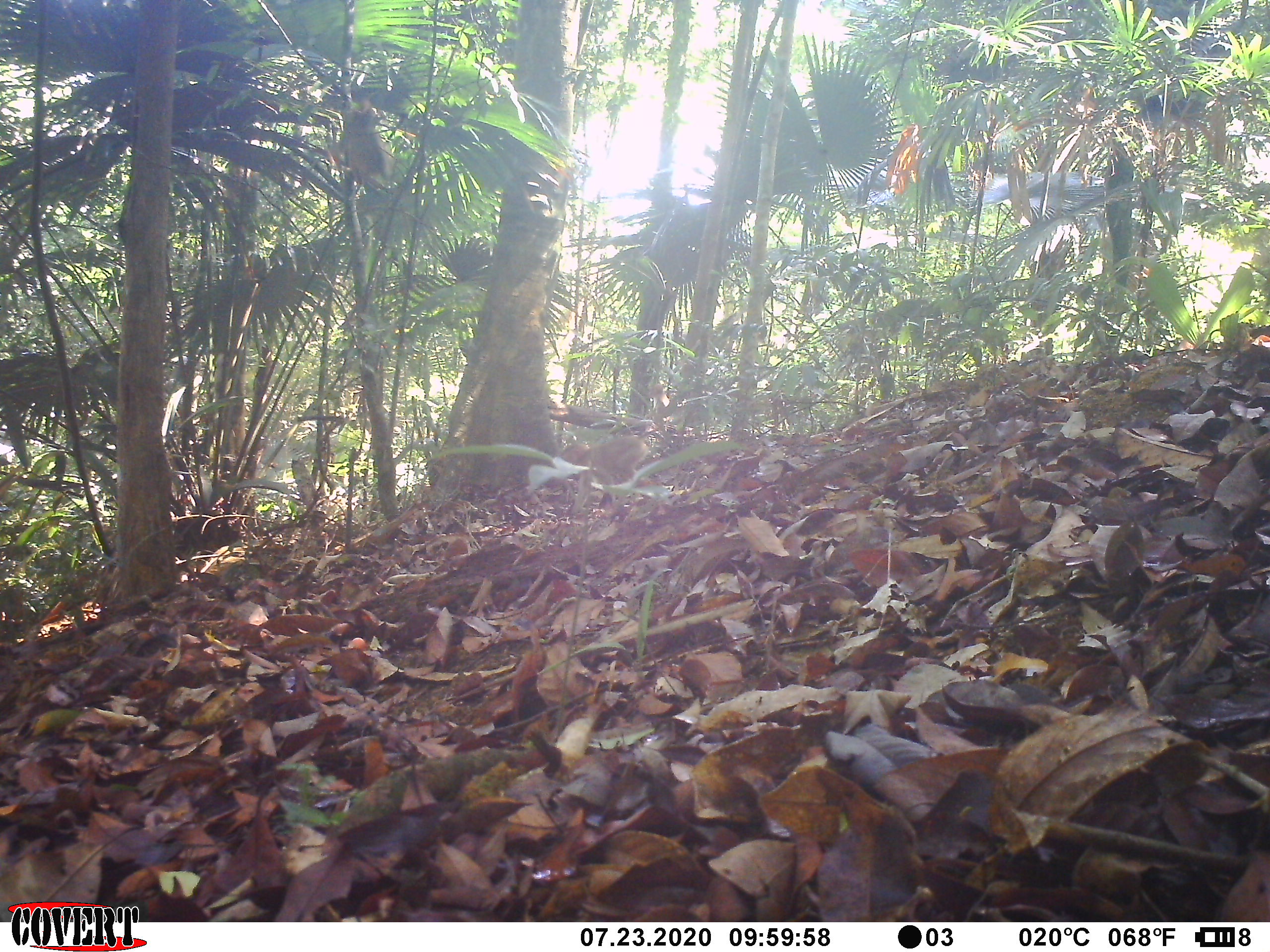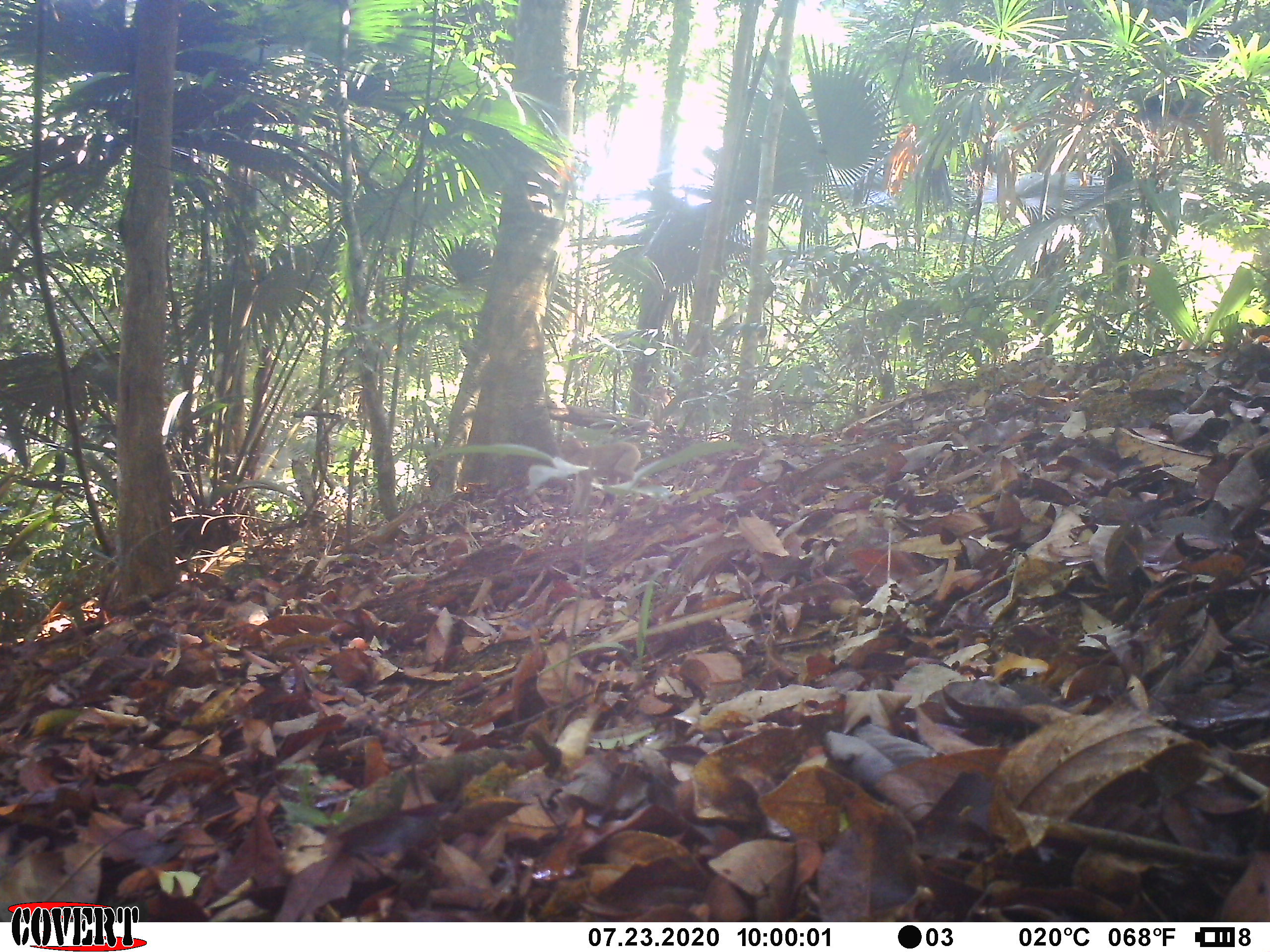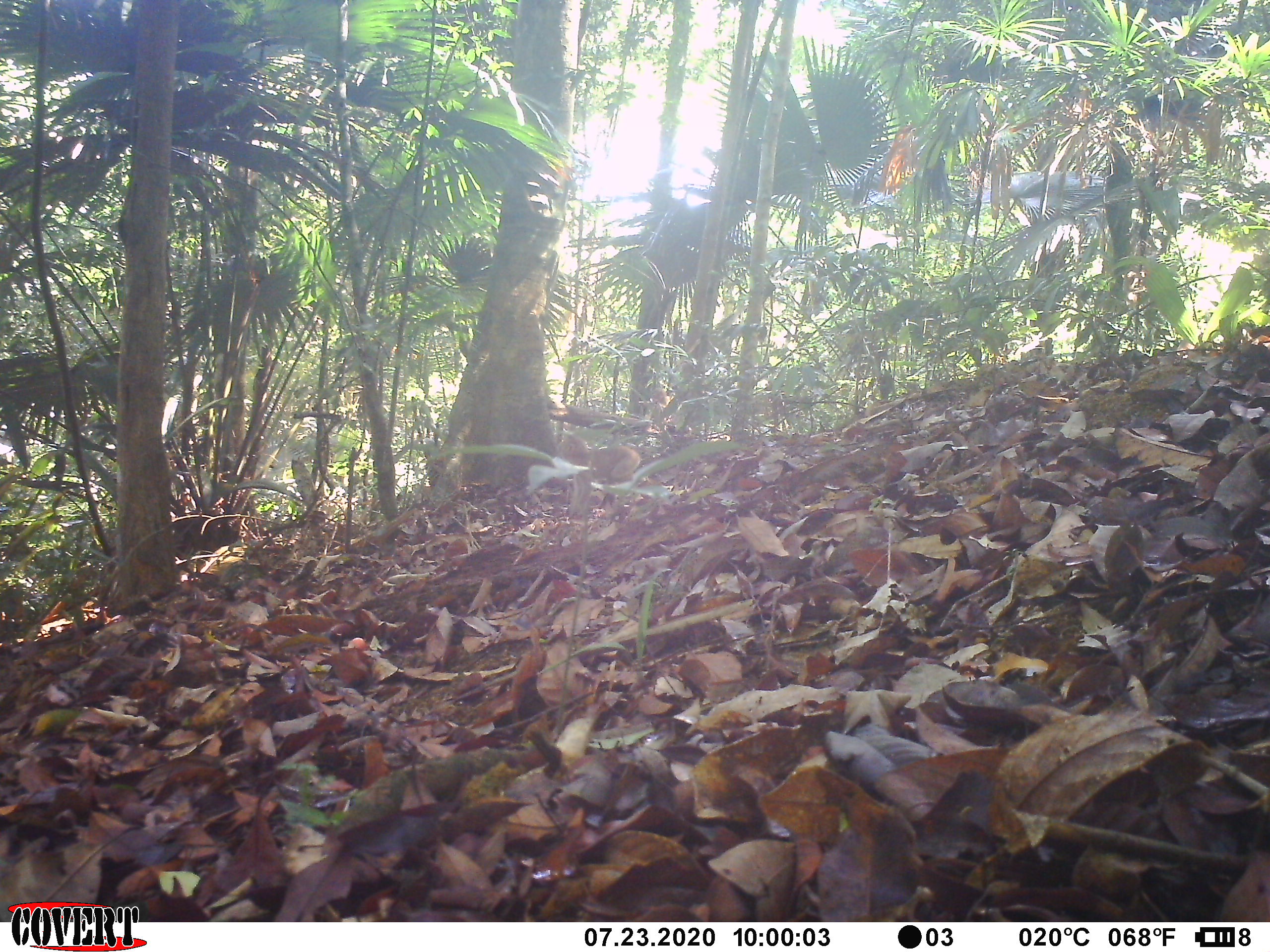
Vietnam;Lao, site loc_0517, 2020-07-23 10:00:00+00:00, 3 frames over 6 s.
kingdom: Animalia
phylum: Chordata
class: Mammalia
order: Primates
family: Cercopithecidae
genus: Macaca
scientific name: Macaca nemestrina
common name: pig-tailed macaque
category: pig tailed macaque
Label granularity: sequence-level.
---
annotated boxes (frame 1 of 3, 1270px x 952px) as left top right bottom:
pig tailed macaque: 556 424 672 486; 331 100 407 185; 645 379 671 411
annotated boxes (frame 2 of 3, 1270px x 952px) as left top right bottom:
pig tailed macaque: 555 437 649 518; 639 378 671 422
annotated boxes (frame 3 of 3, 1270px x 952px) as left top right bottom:
pig tailed macaque: 556 433 642 519; 648 386 686 438